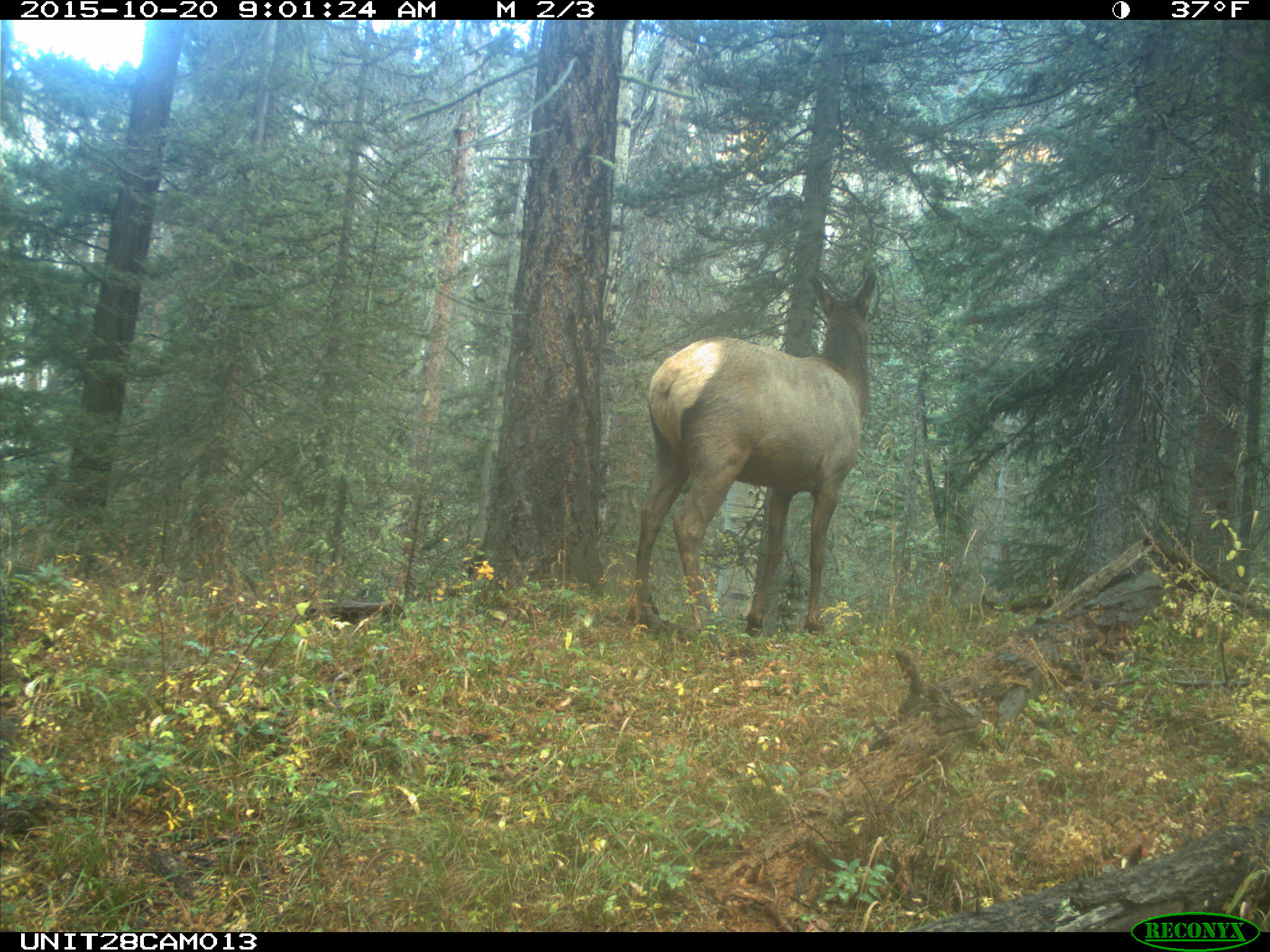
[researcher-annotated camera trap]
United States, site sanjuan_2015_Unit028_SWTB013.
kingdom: Animalia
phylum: Chordata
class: Mammalia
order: Artiodactyla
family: Cervidae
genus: Cervus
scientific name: Cervus elaphus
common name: red deer